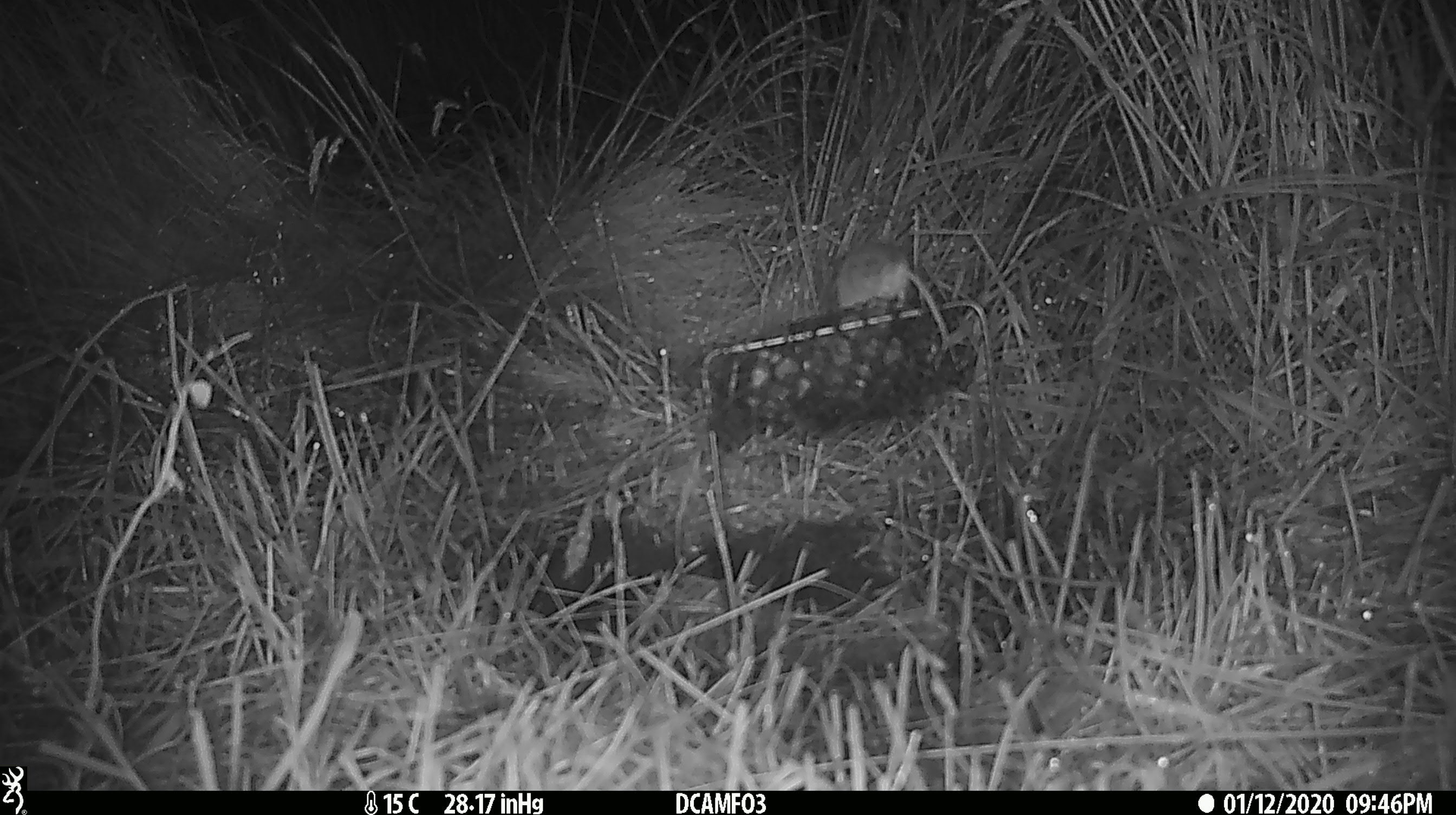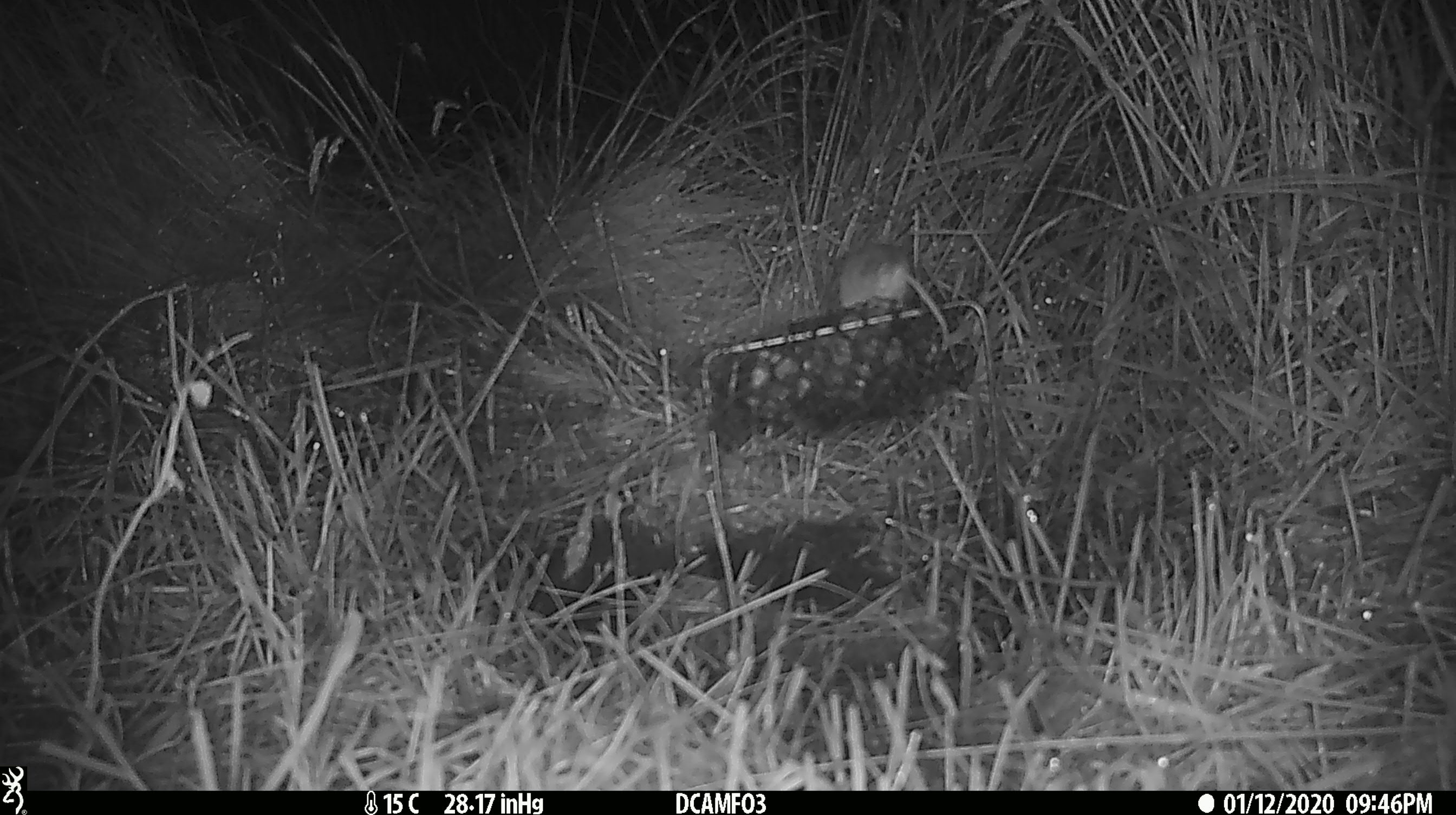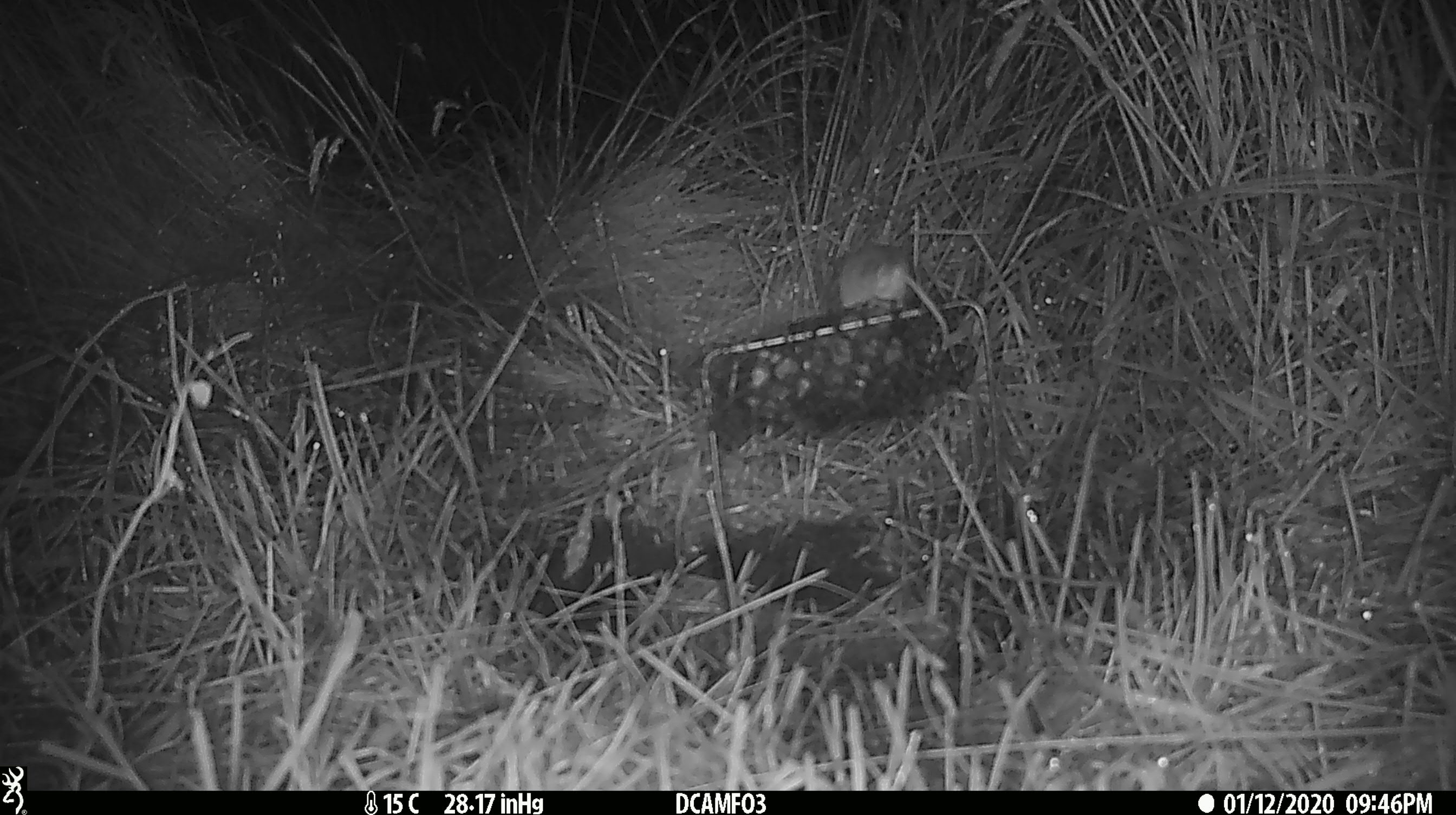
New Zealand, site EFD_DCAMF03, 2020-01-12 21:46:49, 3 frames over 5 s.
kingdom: Animalia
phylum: Chordata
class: Mammalia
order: Rodentia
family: Muridae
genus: Mus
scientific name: Mus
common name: mouse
Mouse (Mus).